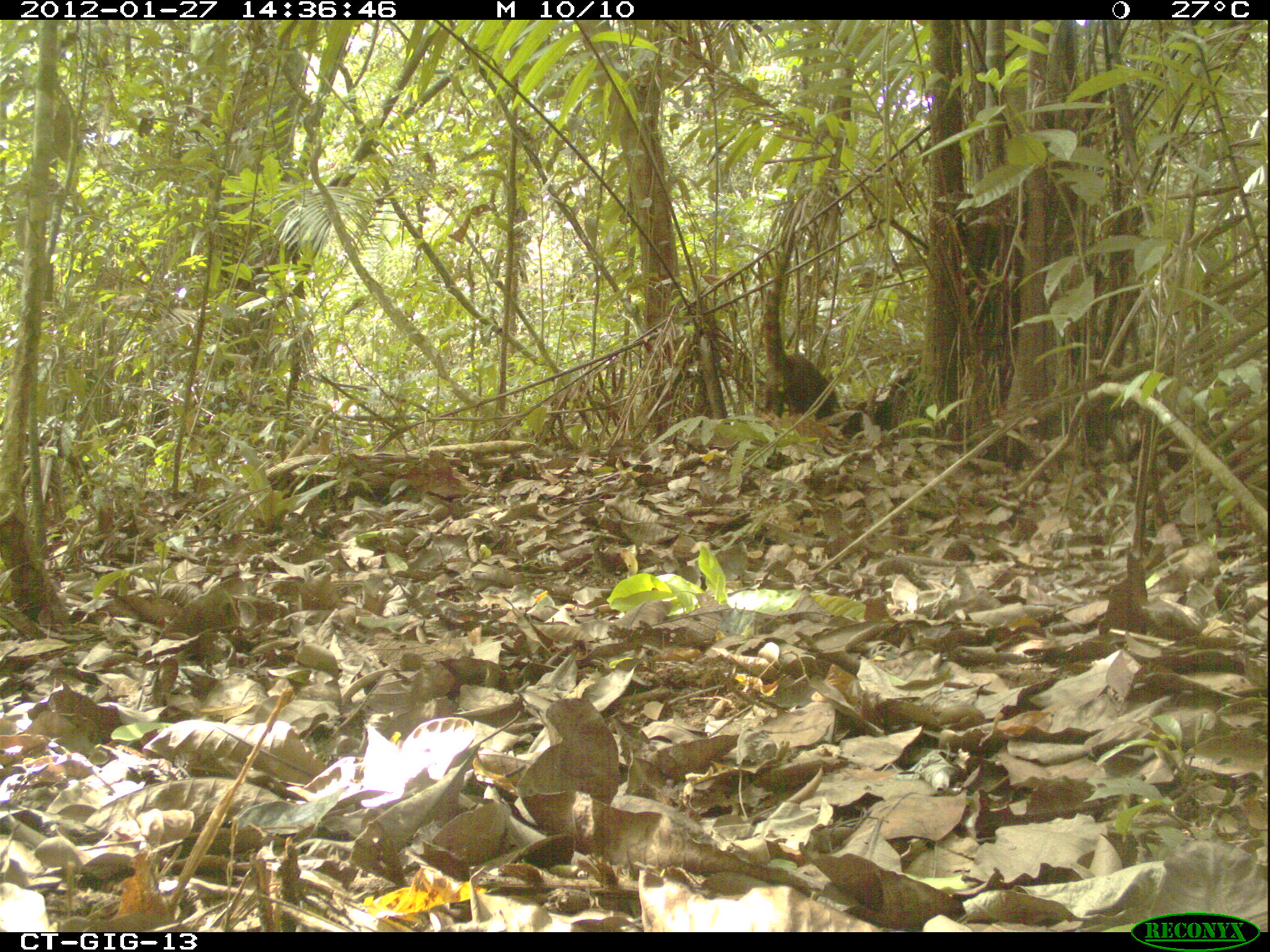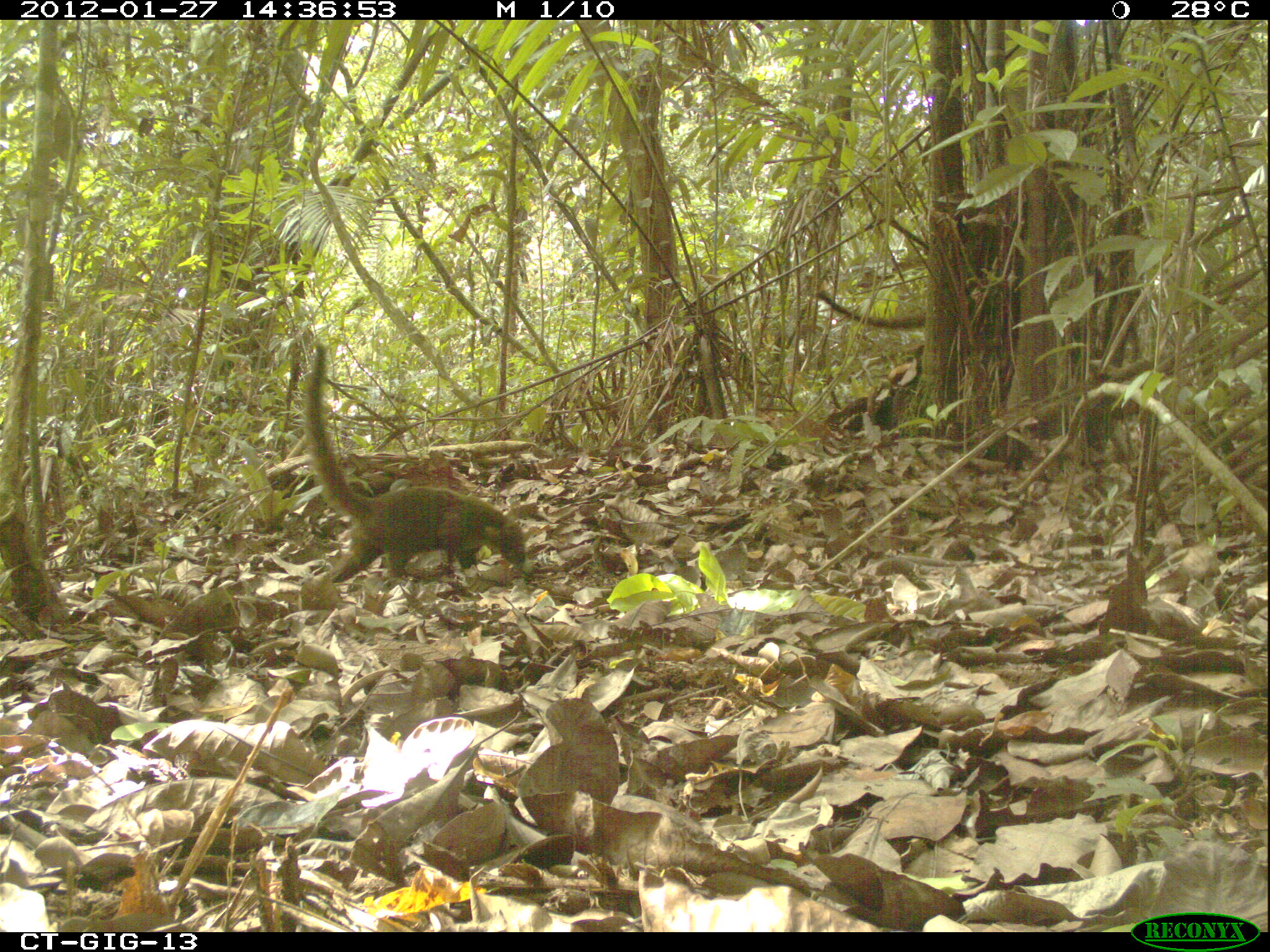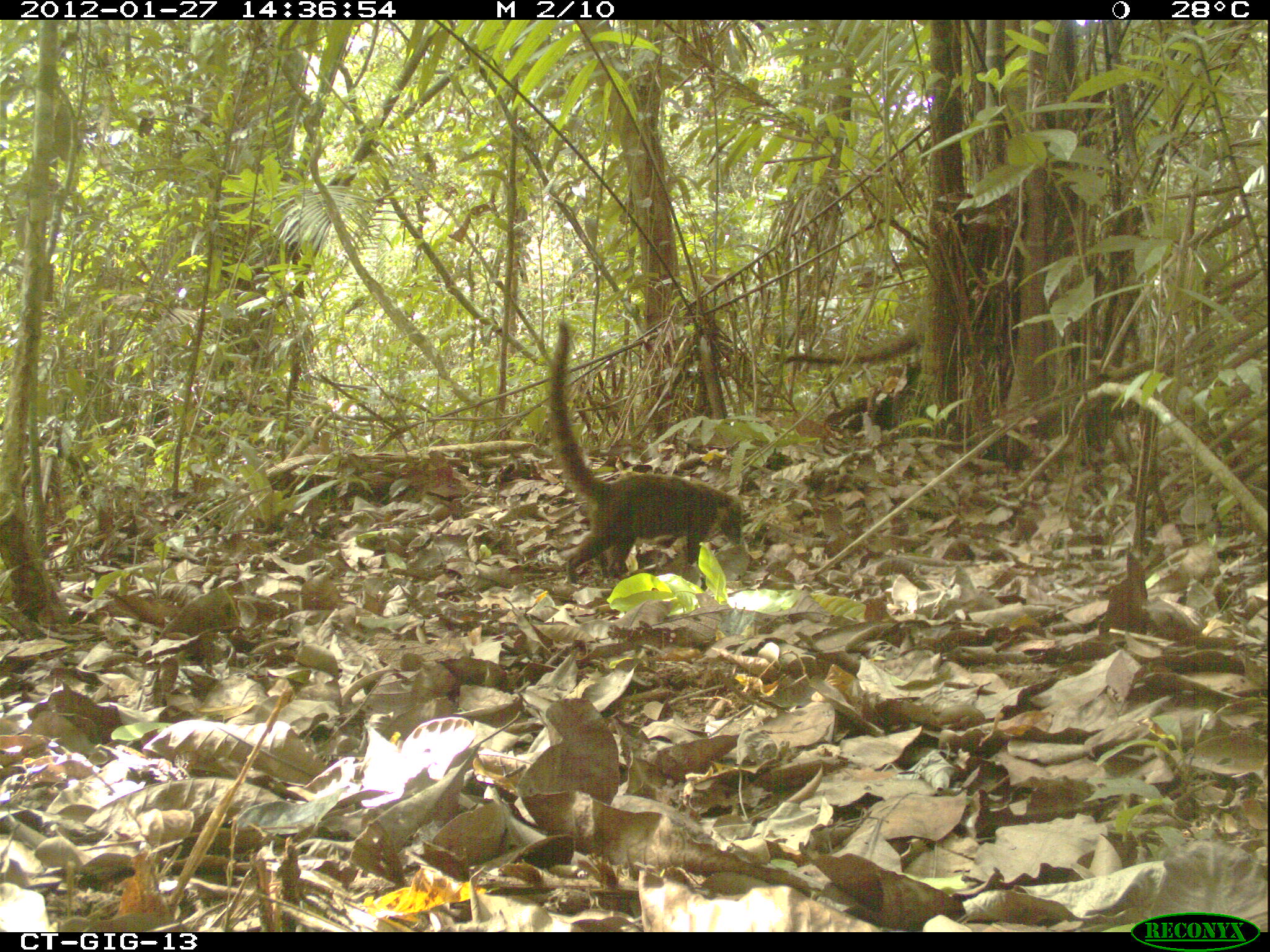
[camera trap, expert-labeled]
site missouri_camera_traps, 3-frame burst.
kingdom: Animalia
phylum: Chordata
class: Mammalia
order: Carnivora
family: Procyonidae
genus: Nasua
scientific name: Nasua narica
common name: white-nosed coati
White-nosed coati (Nasua narica). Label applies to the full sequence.